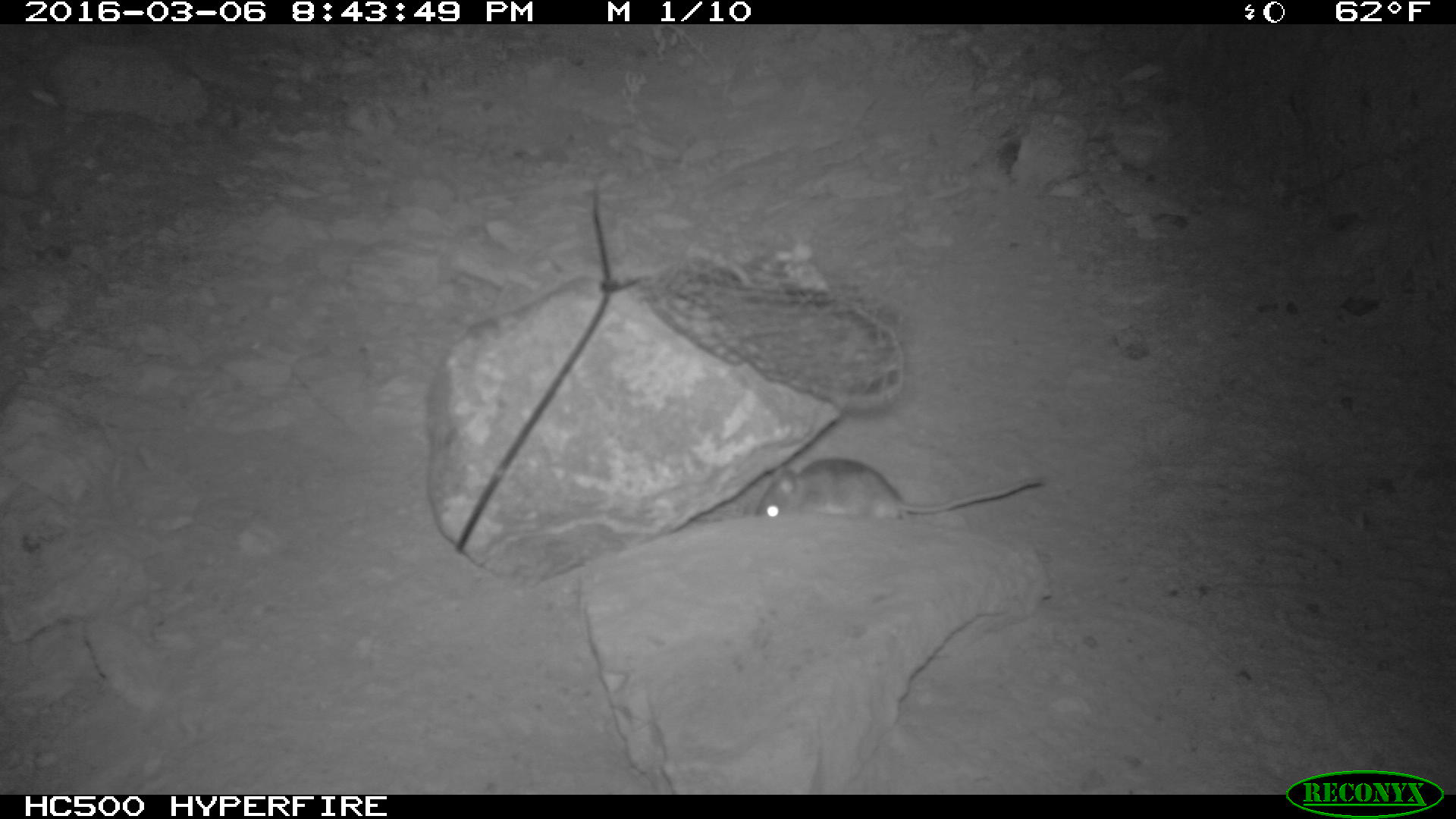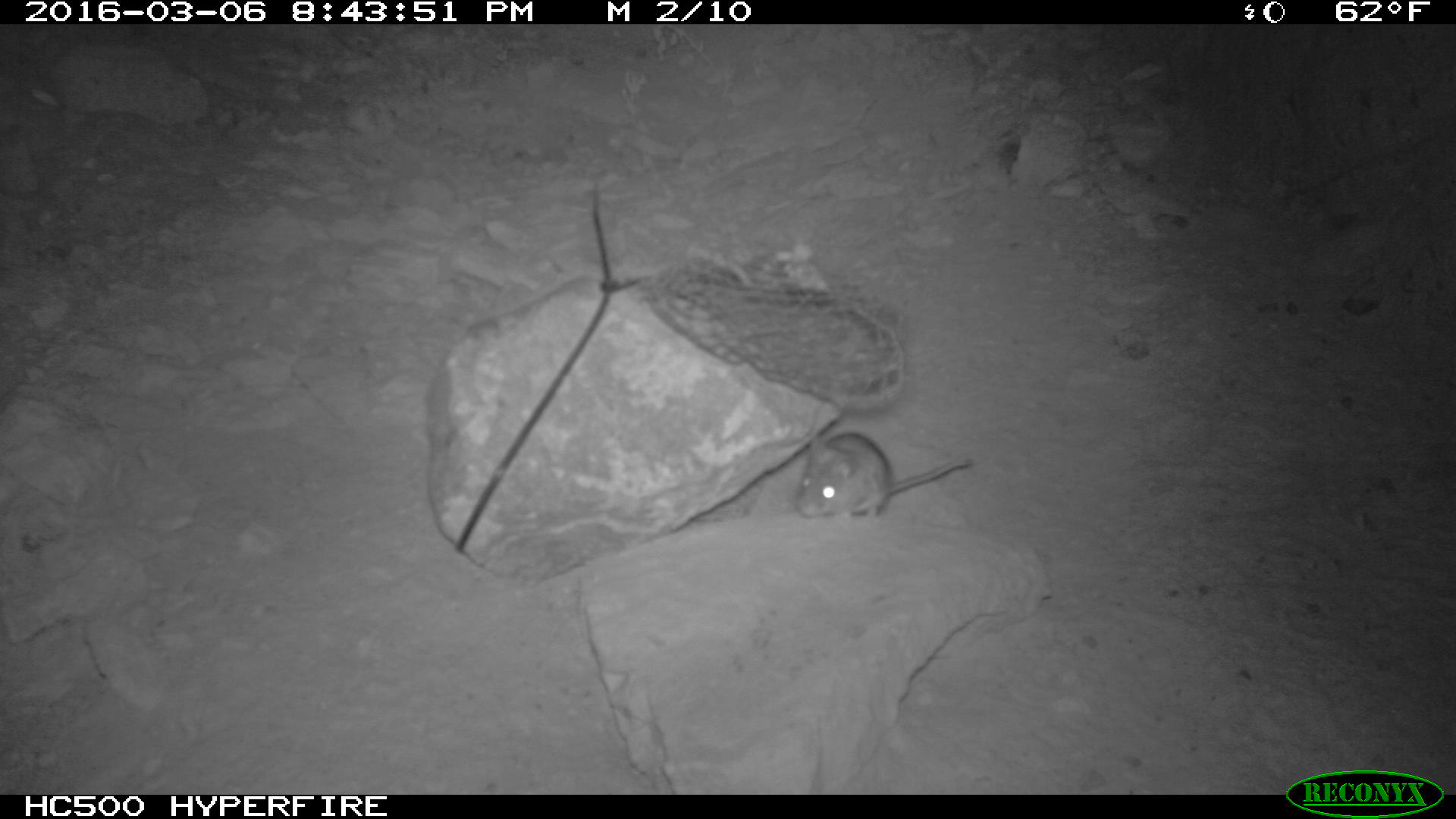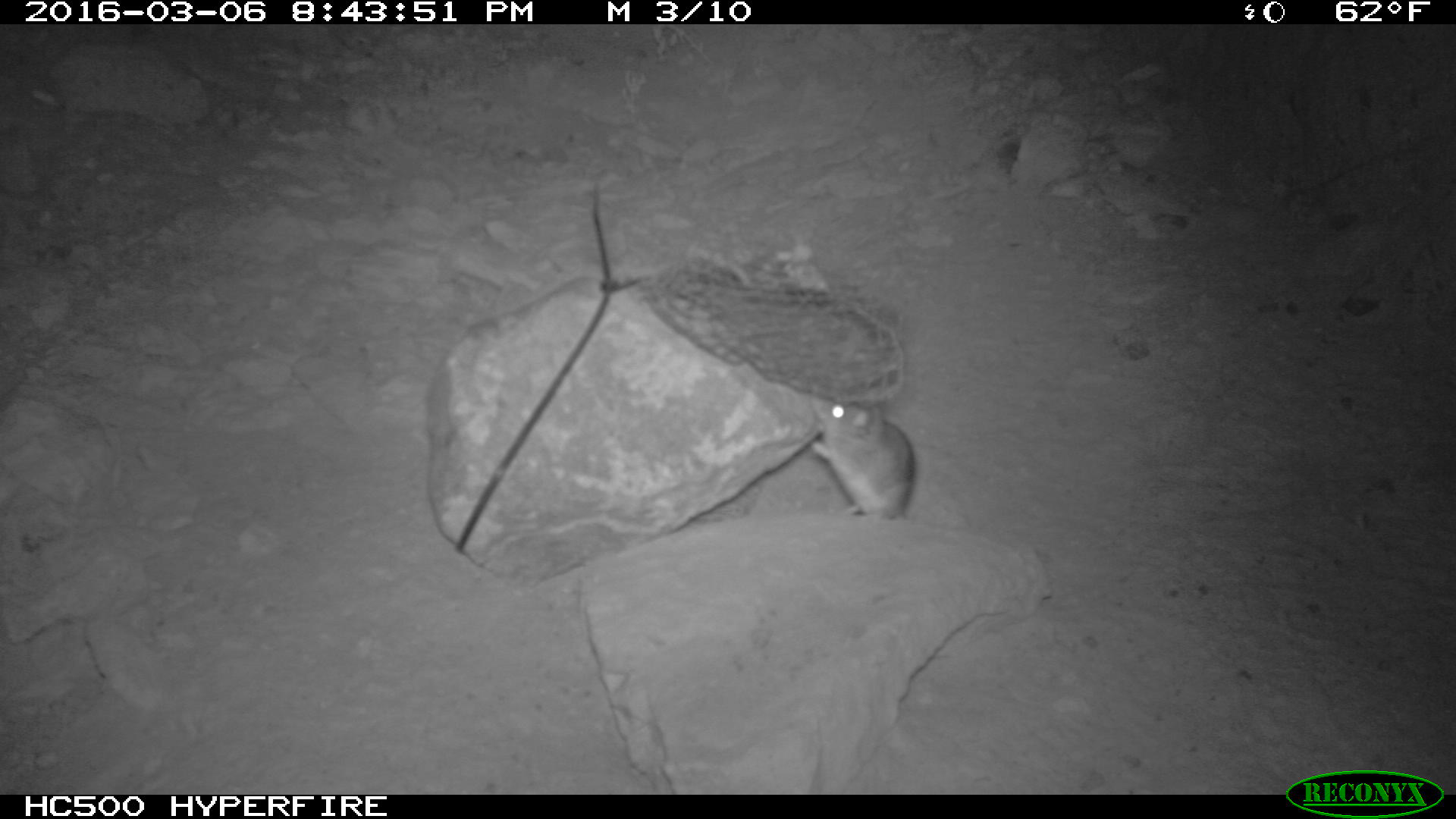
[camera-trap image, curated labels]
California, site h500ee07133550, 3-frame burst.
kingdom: Animalia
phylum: Chordata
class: Mammalia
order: Rodentia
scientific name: Rodentia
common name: rodent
Rodent (Rodentia).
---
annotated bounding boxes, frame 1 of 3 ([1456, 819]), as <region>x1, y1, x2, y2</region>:
rodent: <region>755, 458, 1045, 520</region>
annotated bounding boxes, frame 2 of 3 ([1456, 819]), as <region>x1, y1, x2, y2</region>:
rodent: <region>793, 431, 974, 523</region>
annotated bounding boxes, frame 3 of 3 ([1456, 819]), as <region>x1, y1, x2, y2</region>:
rodent: <region>802, 394, 915, 516</region>